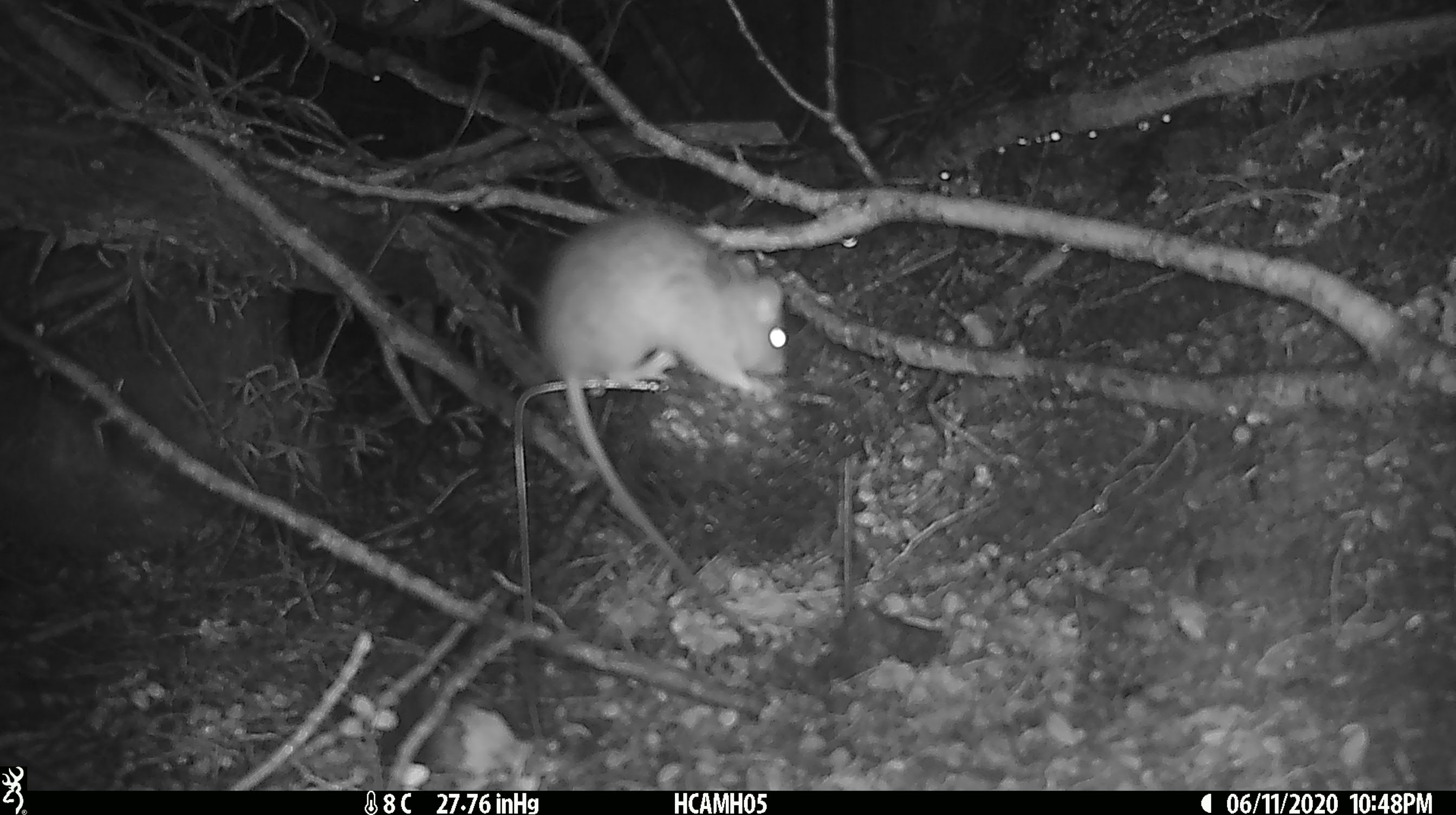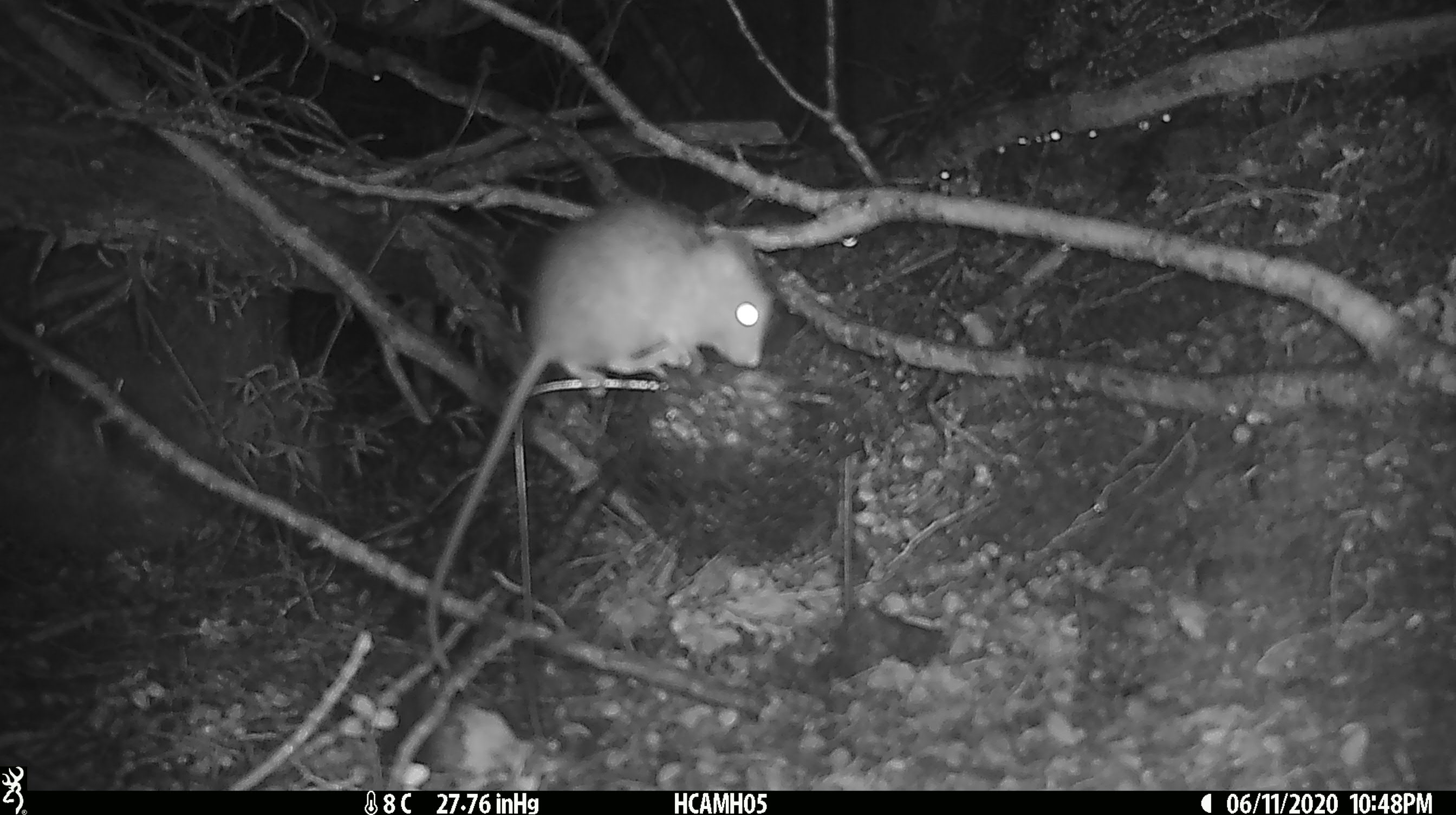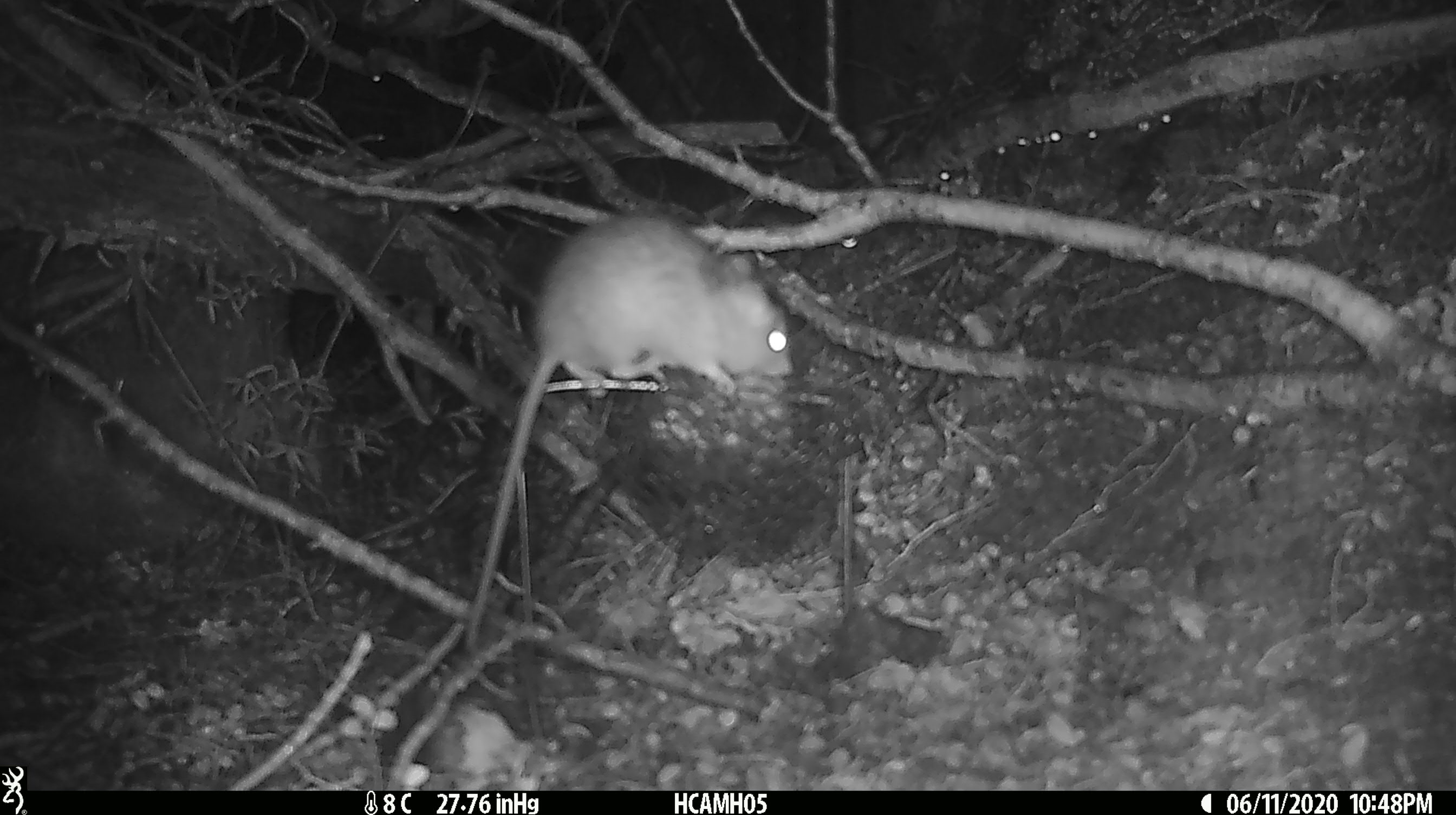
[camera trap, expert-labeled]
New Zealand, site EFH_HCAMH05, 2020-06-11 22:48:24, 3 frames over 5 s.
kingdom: Animalia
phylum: Chordata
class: Mammalia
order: Rodentia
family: Muridae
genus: Rattus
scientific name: Rattus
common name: rat